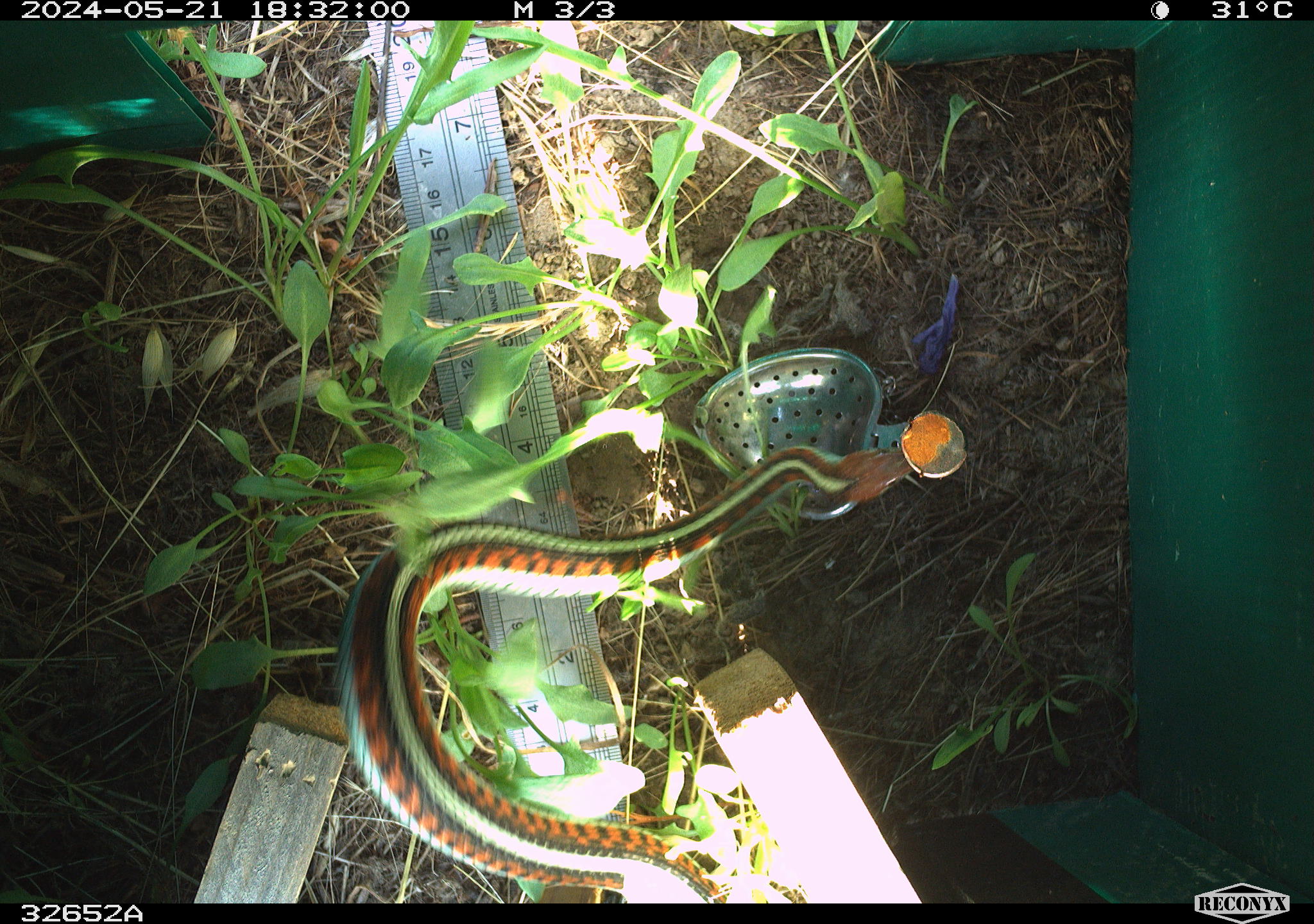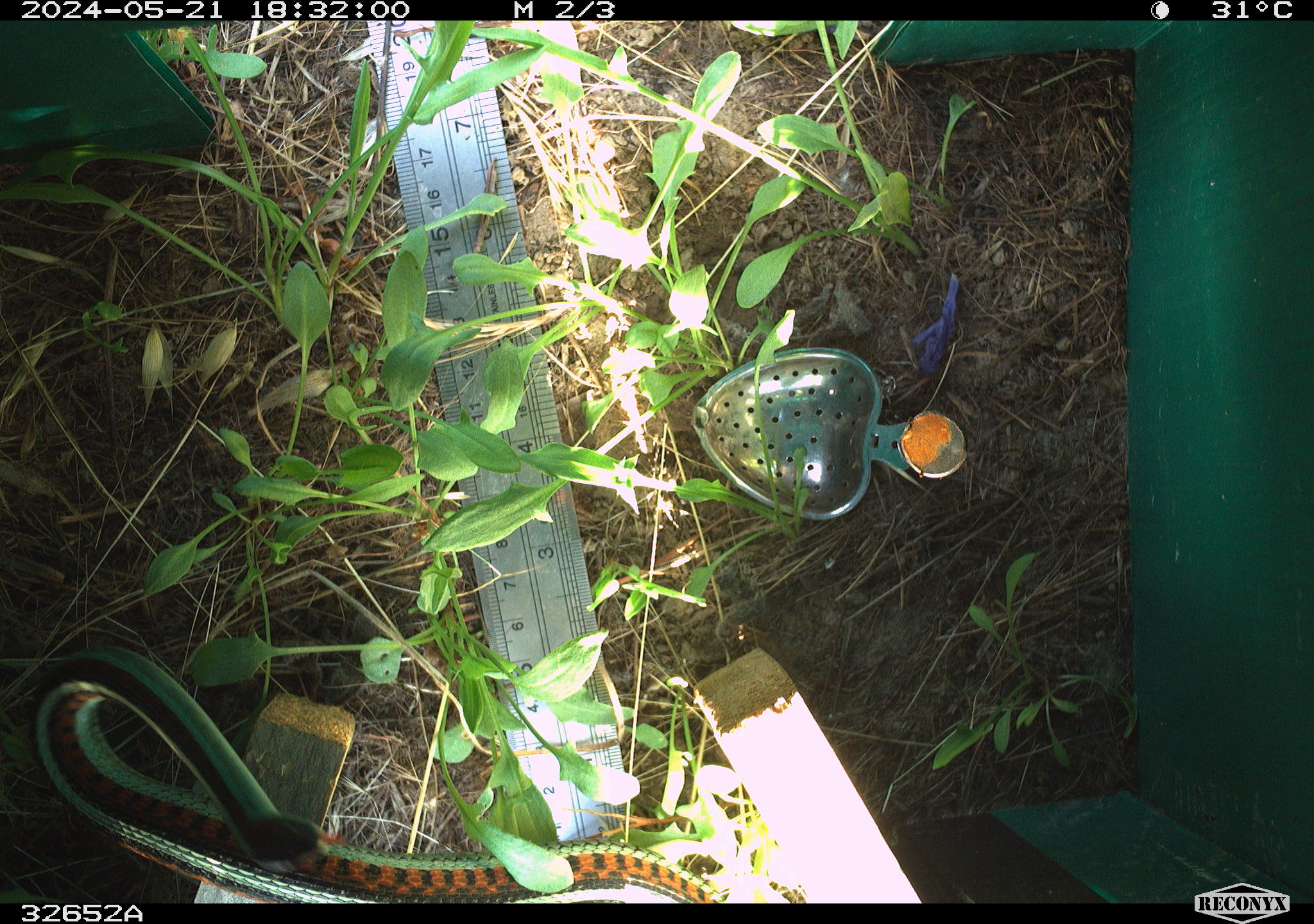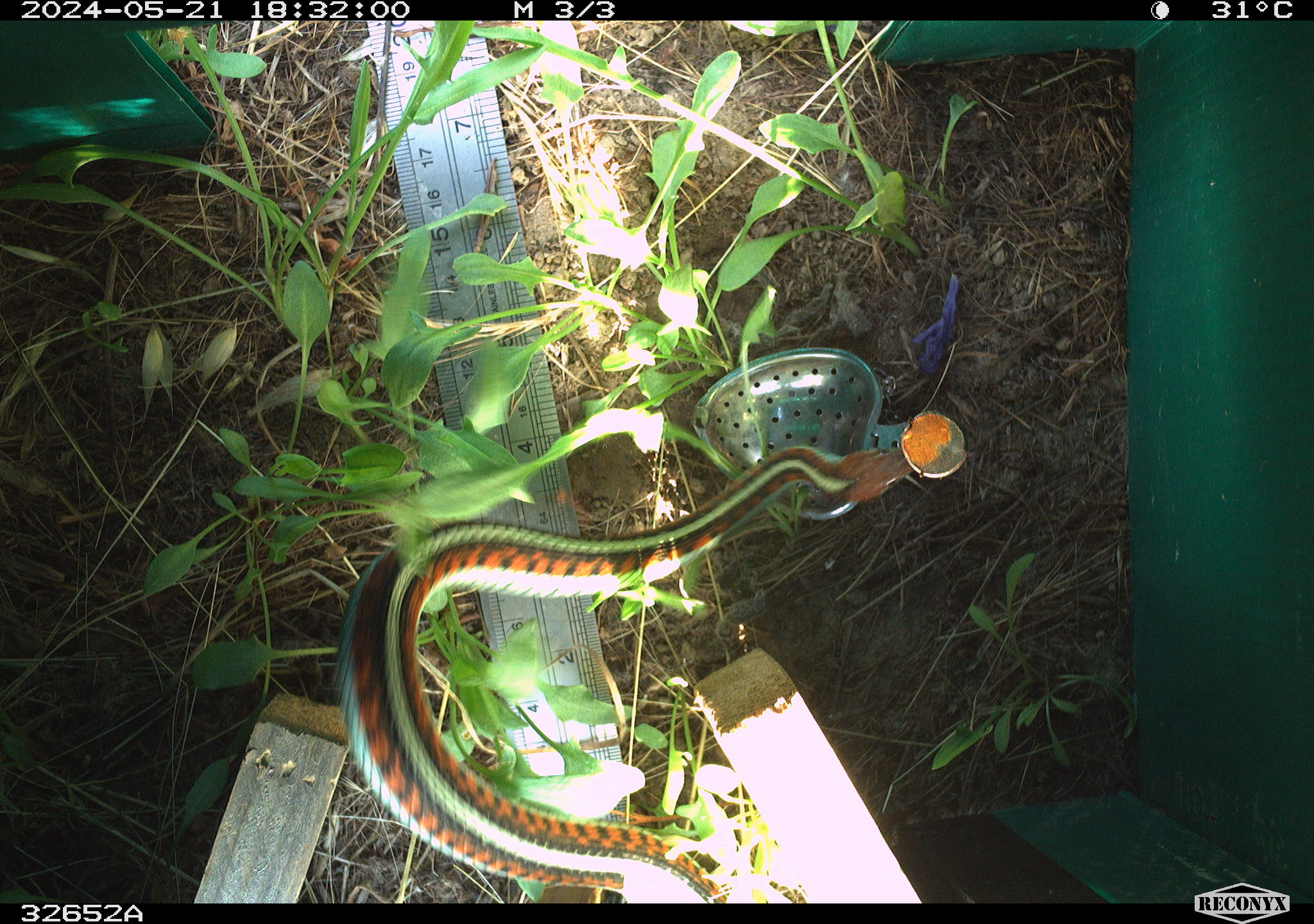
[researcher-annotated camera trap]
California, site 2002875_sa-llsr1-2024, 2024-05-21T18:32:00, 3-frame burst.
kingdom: Animalia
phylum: Chordata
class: Reptilia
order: Squamata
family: Colubridae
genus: Thamnophis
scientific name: Thamnophis sirtalis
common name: common gartersnake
Common gartersnake (Thamnophis sirtalis).